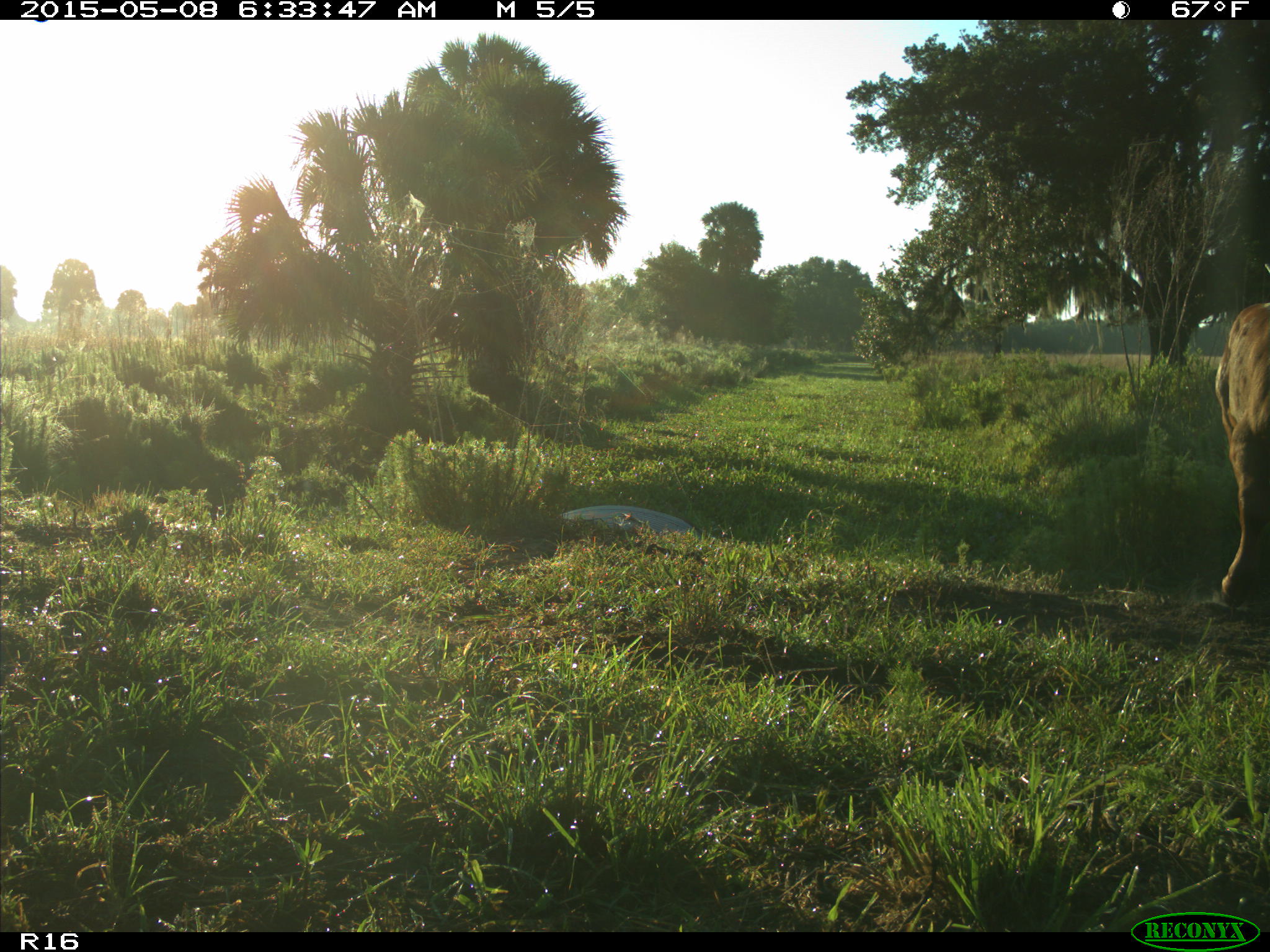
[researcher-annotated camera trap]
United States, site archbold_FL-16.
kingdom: Animalia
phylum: Chordata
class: Mammalia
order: Artiodactyla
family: Bovidae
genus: Bos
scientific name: Bos taurus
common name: domestic cow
Bos taurus (domestic cow).